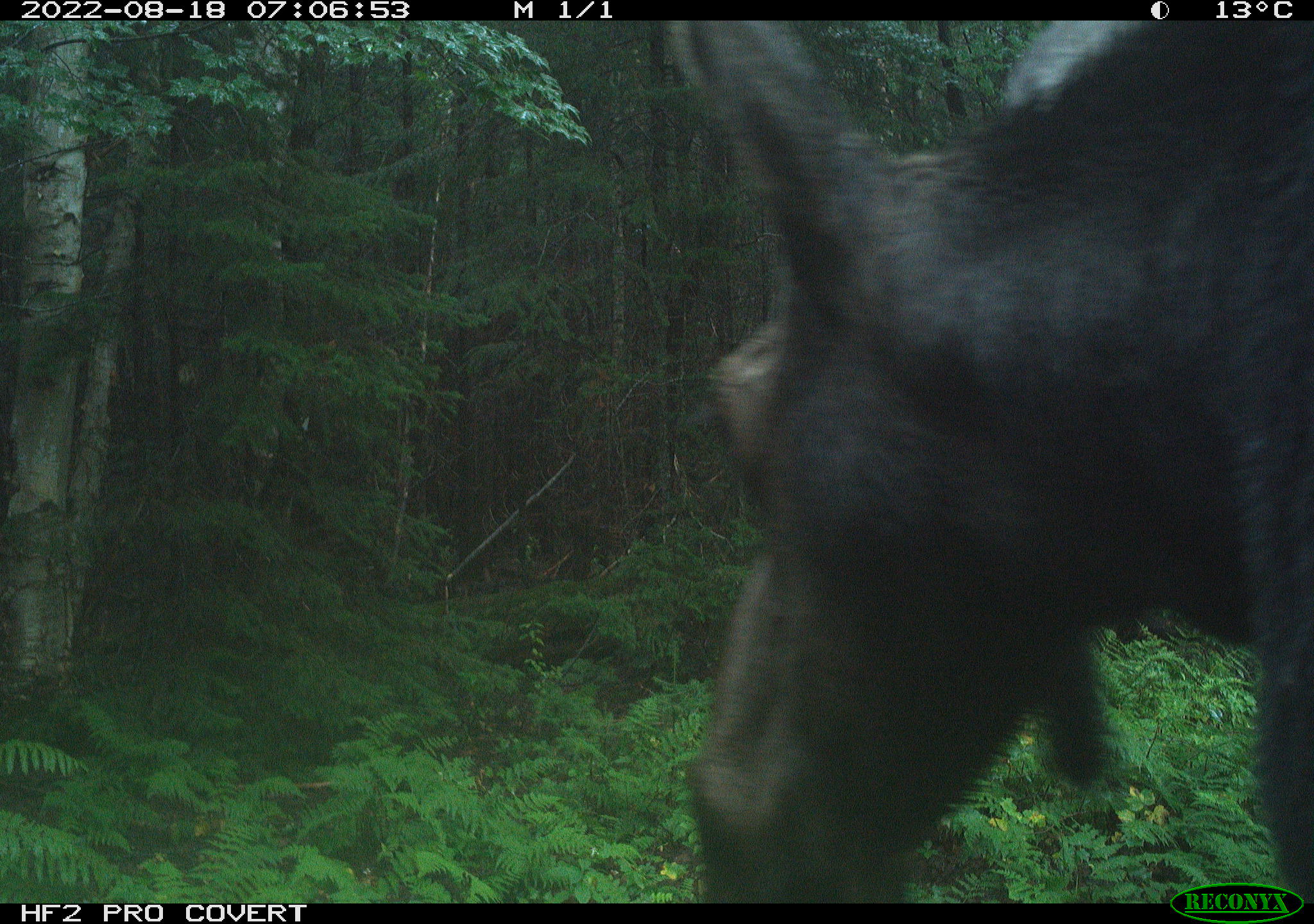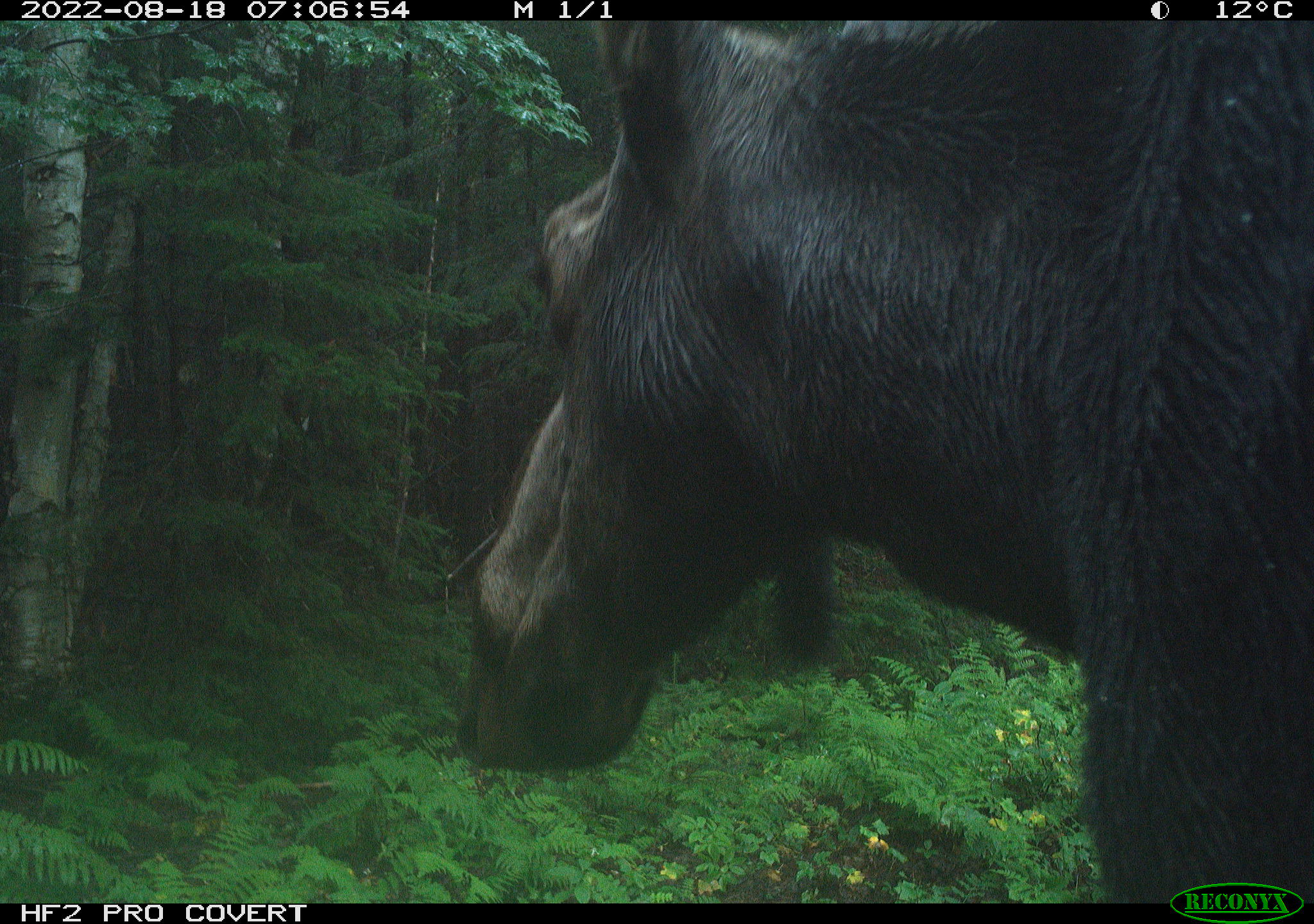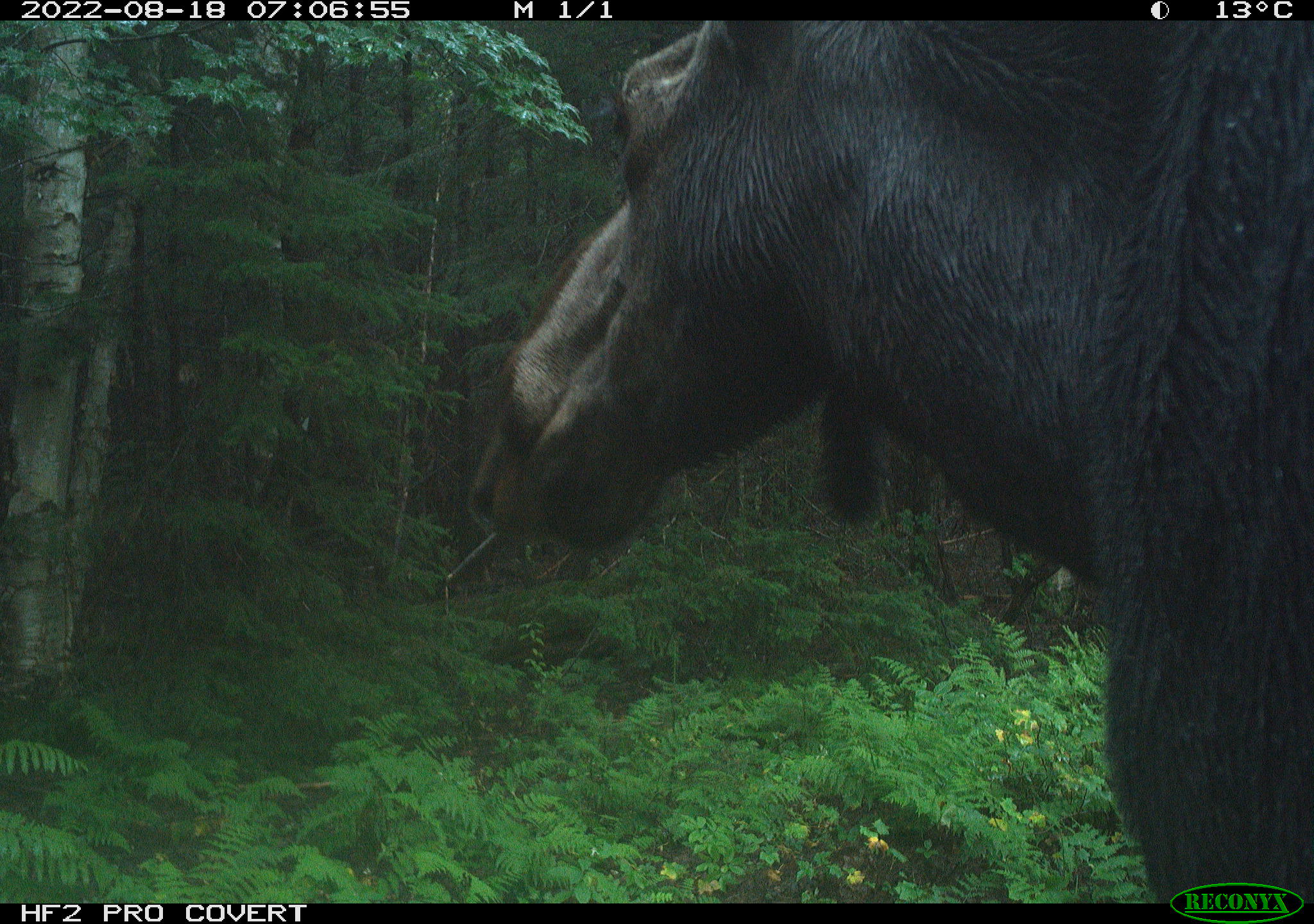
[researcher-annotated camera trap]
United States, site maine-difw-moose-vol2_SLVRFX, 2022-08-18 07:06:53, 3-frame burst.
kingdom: Animalia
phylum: Chordata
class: Mammalia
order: Artiodactyla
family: Cervidae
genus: Alces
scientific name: Alces alces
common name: moose